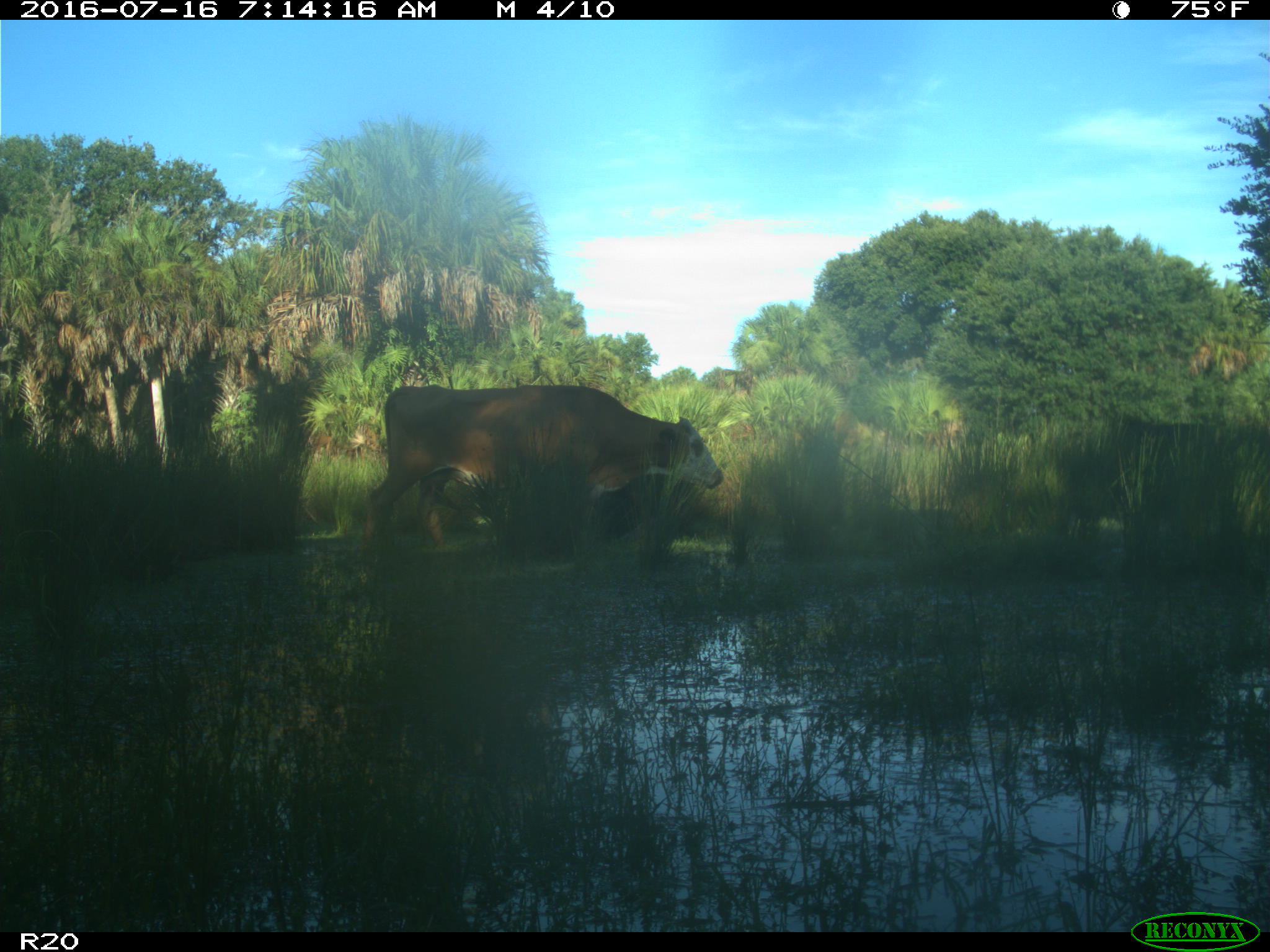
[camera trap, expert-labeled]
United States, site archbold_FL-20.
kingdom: Animalia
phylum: Chordata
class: Mammalia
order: Artiodactyla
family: Bovidae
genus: Bos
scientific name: Bos taurus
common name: domestic cow